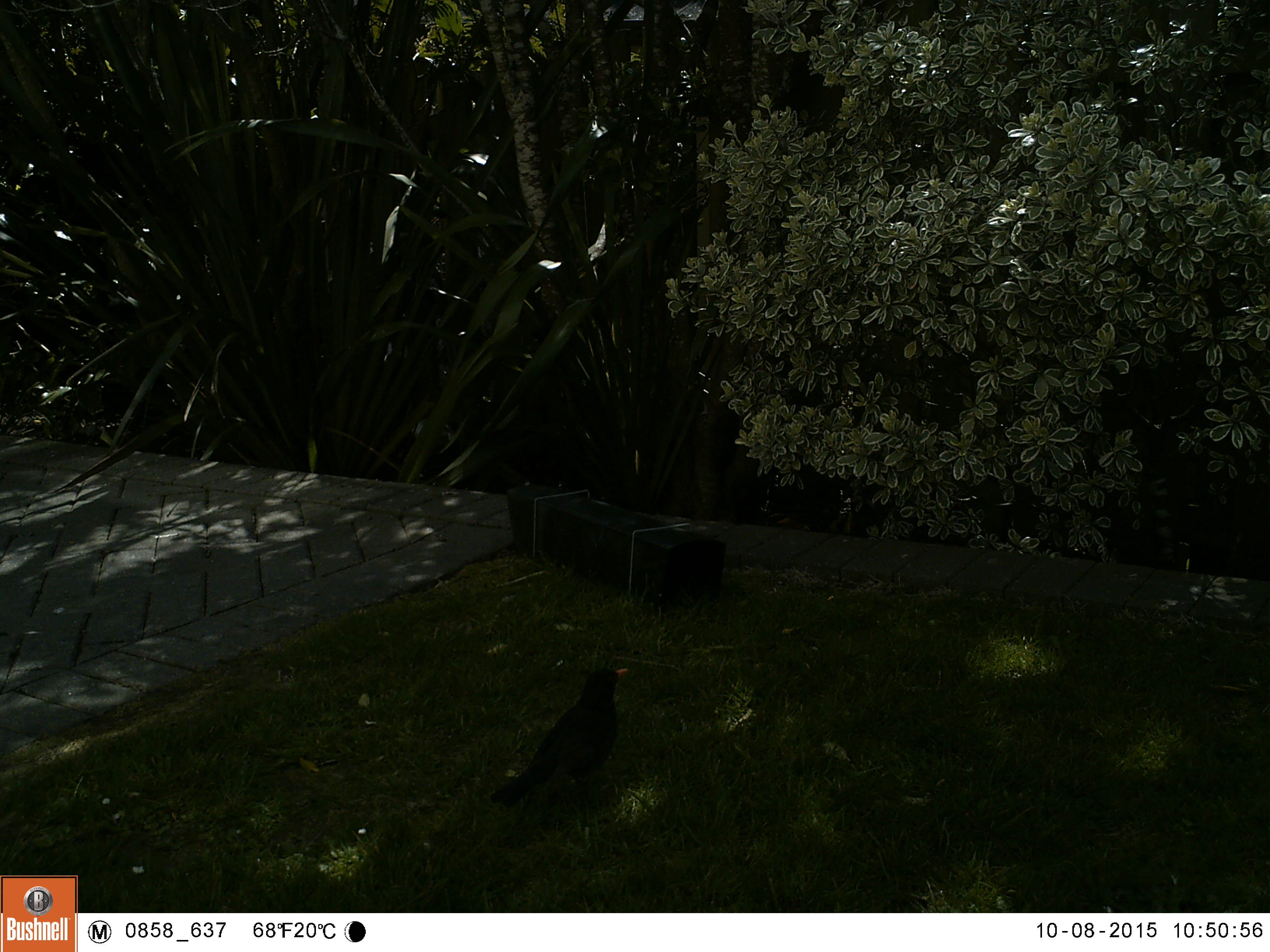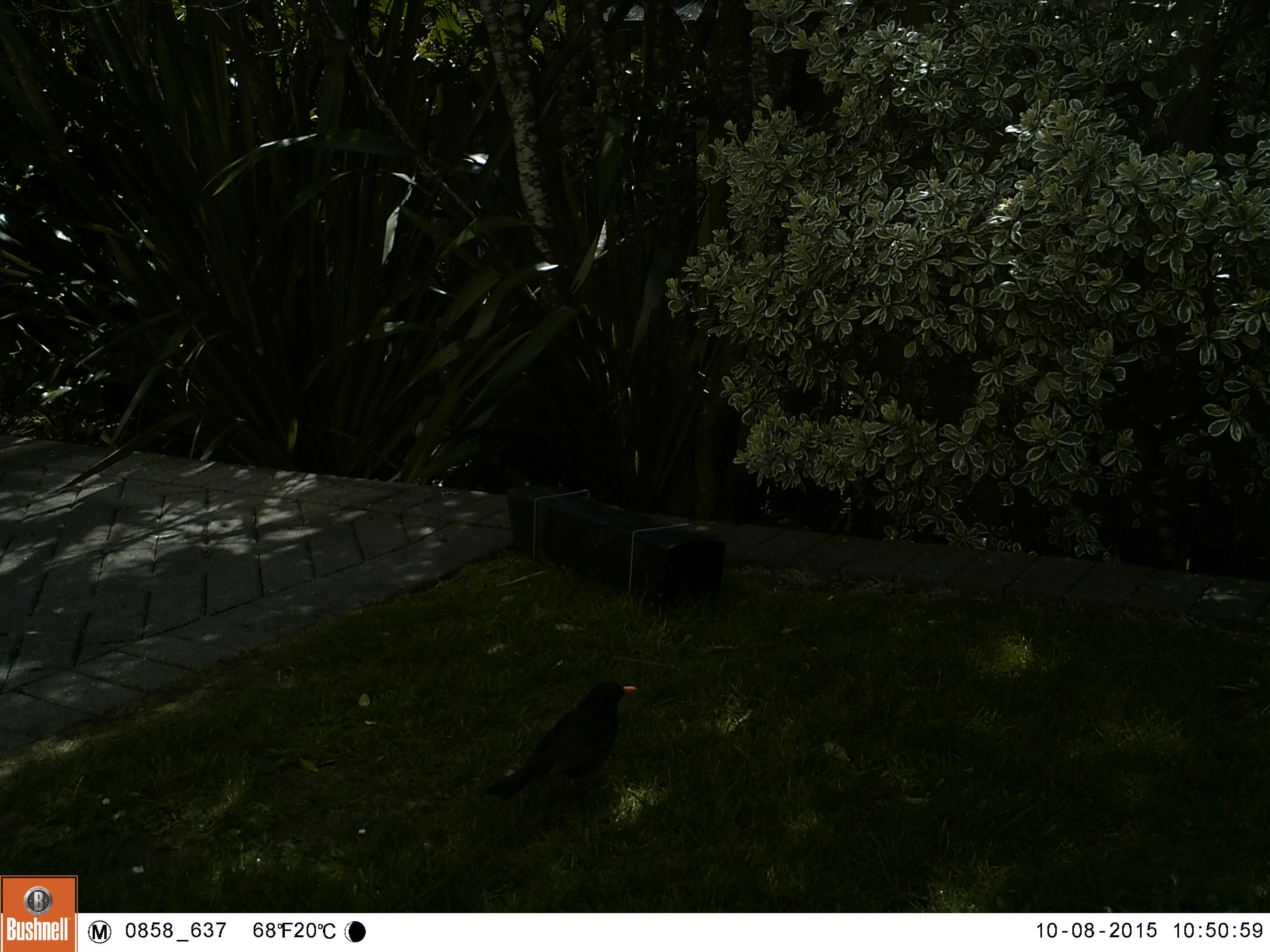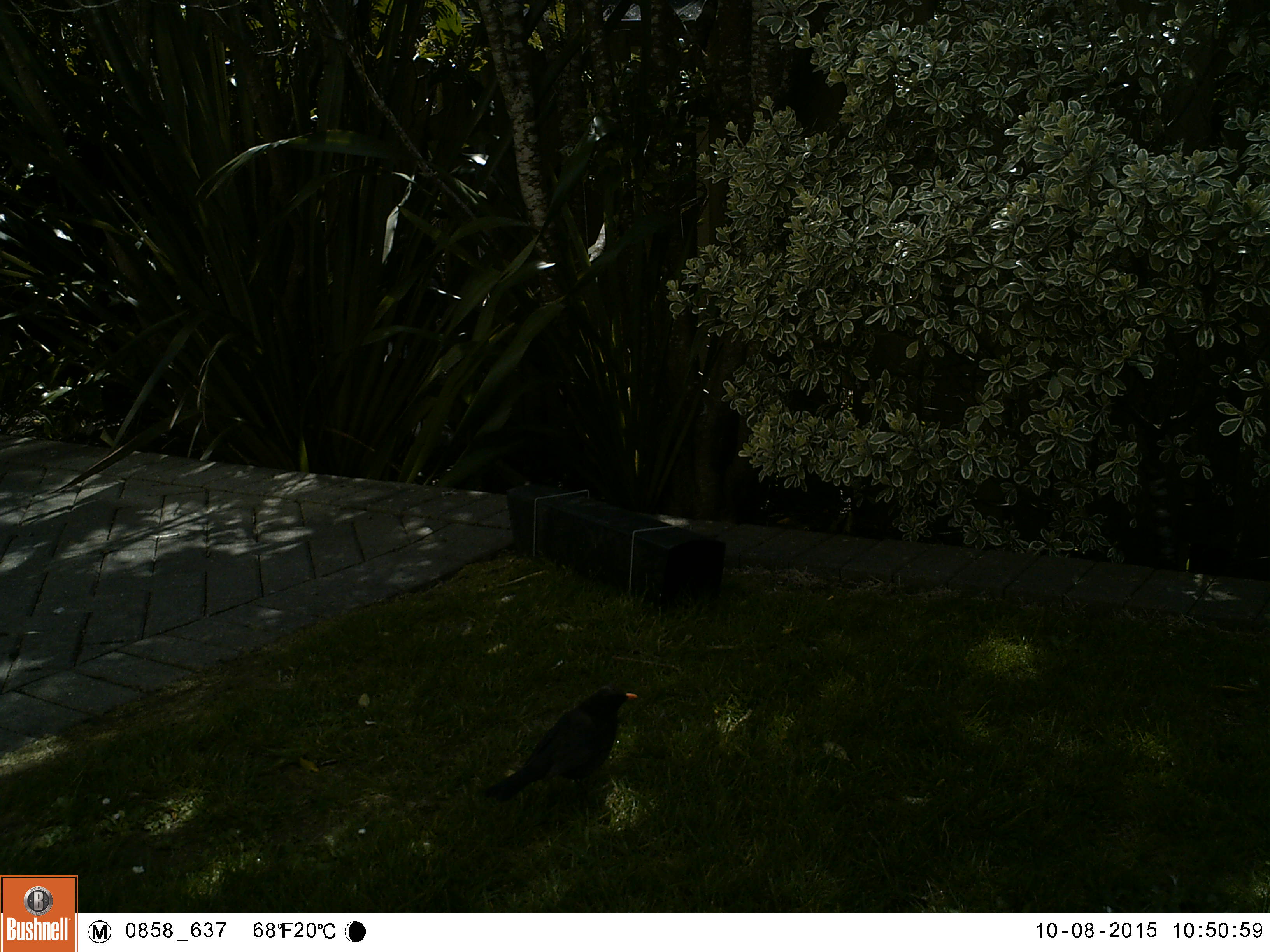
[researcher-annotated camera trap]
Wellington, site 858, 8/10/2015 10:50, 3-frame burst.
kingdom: Animalia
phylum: Chordata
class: Aves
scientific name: Aves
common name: bird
Bird (Aves).